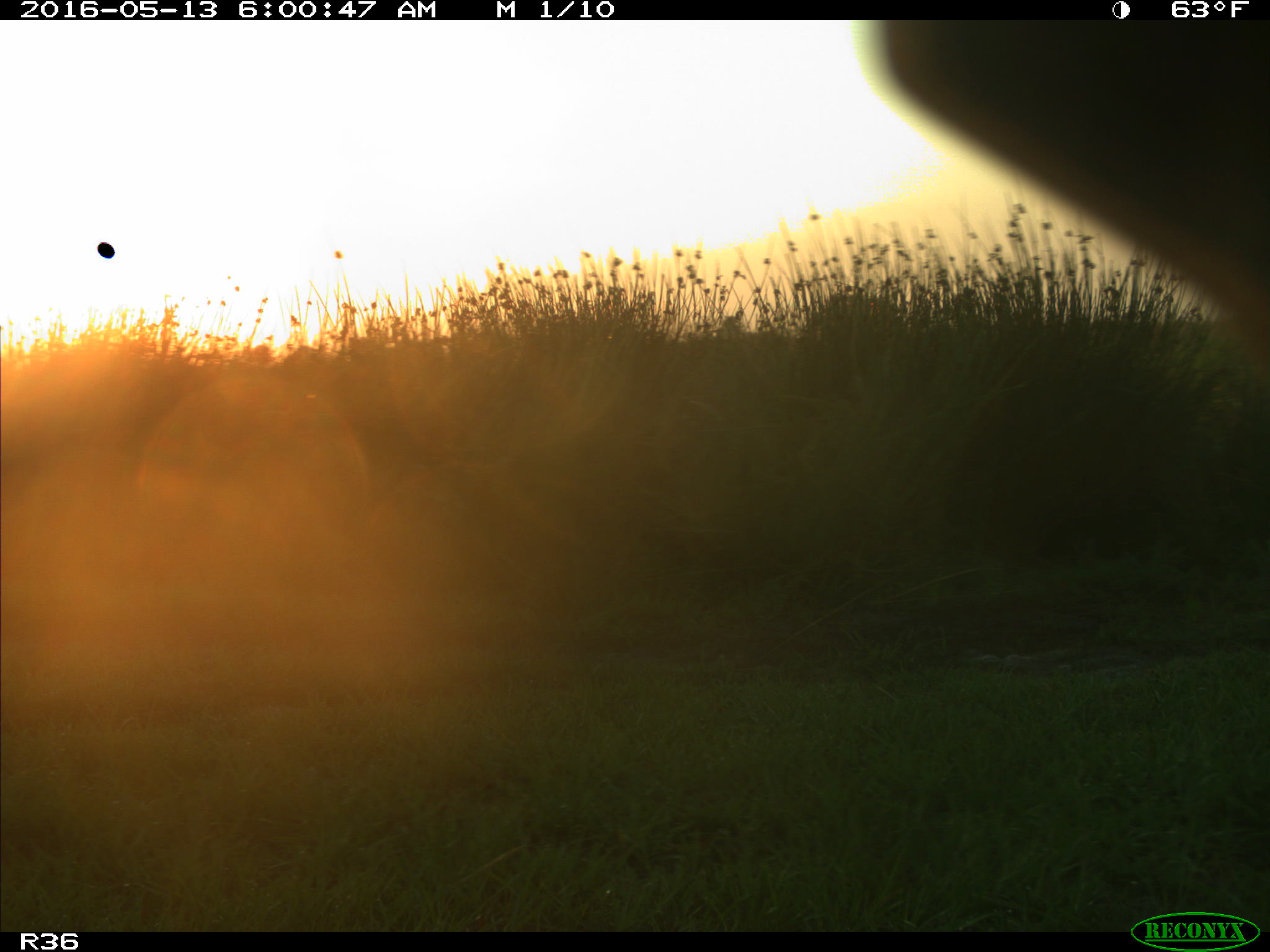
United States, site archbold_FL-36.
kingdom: Animalia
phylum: Chordata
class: Mammalia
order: Artiodactyla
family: Bovidae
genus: Bos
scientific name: Bos taurus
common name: domestic cow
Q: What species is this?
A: Bos taurus (domestic cow).